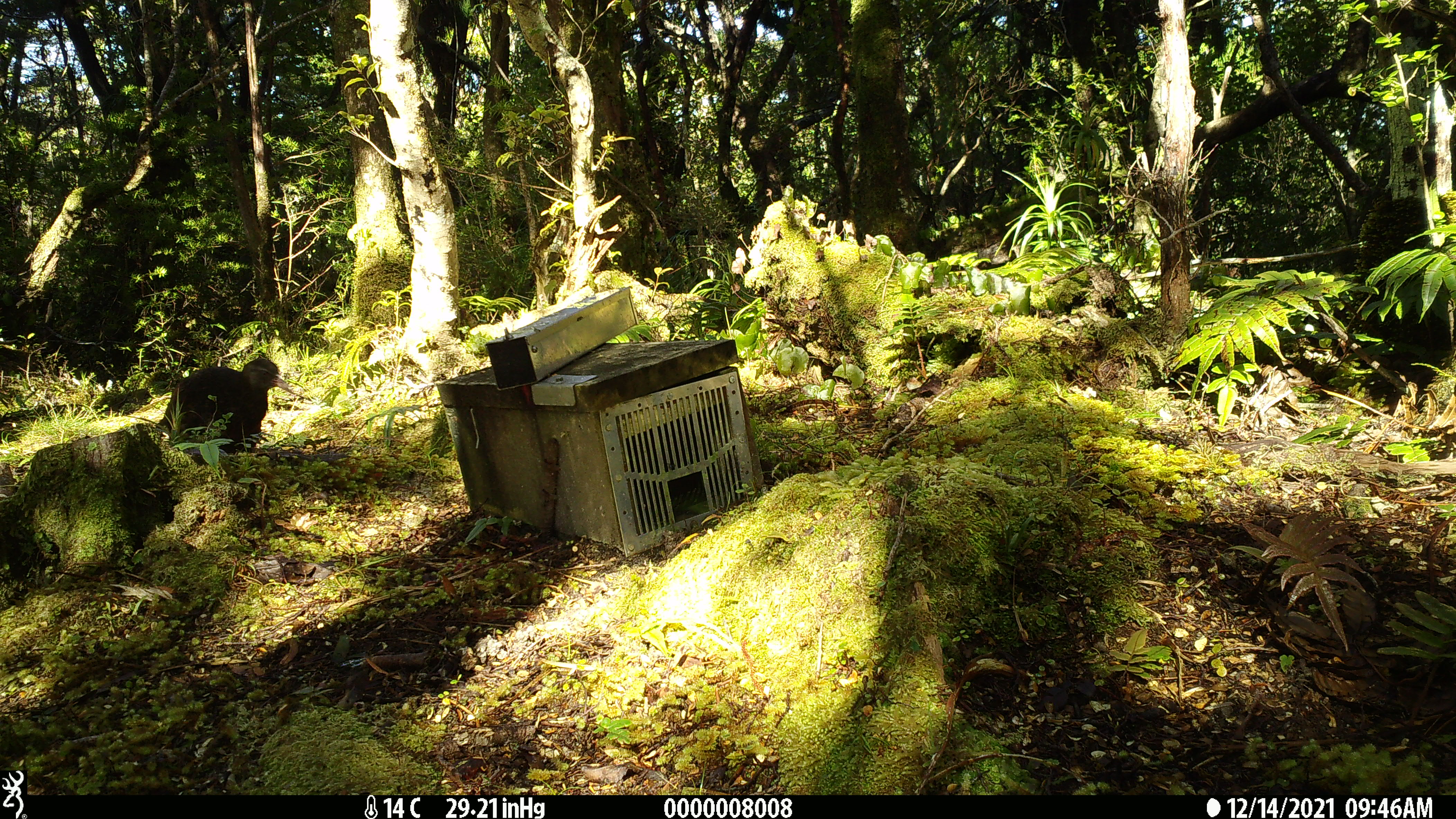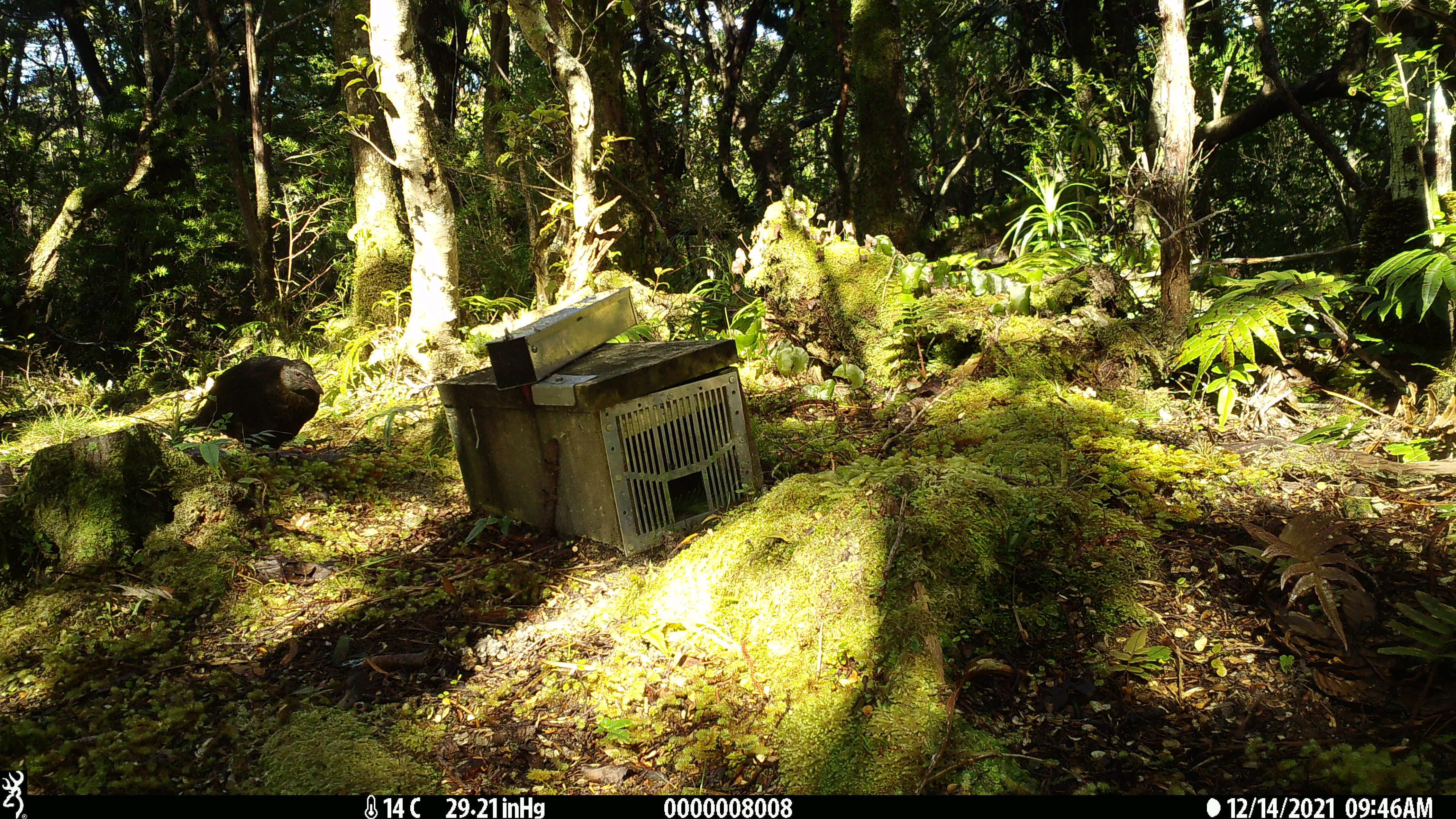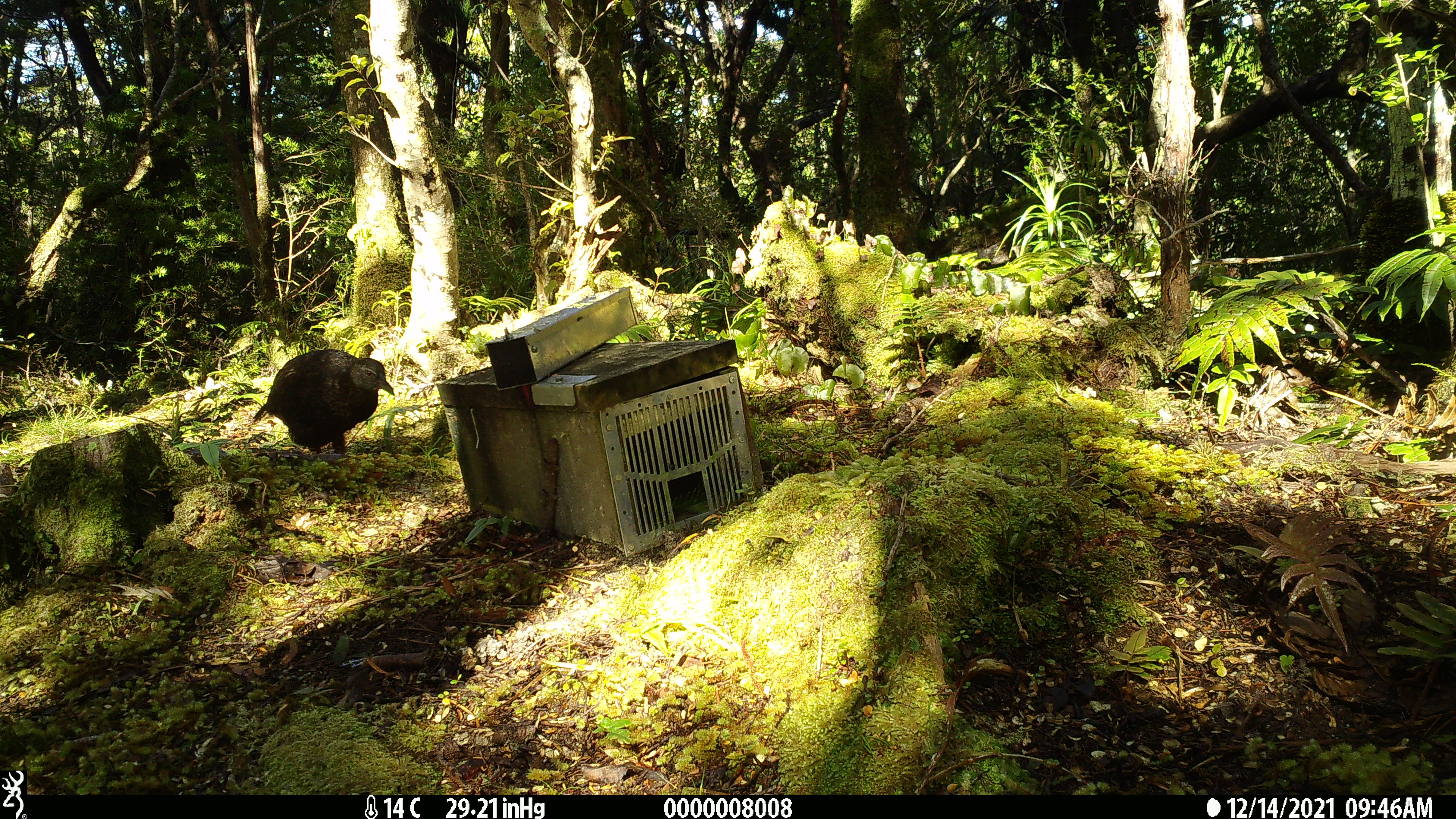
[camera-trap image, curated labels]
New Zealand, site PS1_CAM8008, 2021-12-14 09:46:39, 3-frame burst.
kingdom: Animalia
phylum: Chordata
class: Aves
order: Gruiformes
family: Rallidae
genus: Gallirallus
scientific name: Gallirallus australis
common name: weka